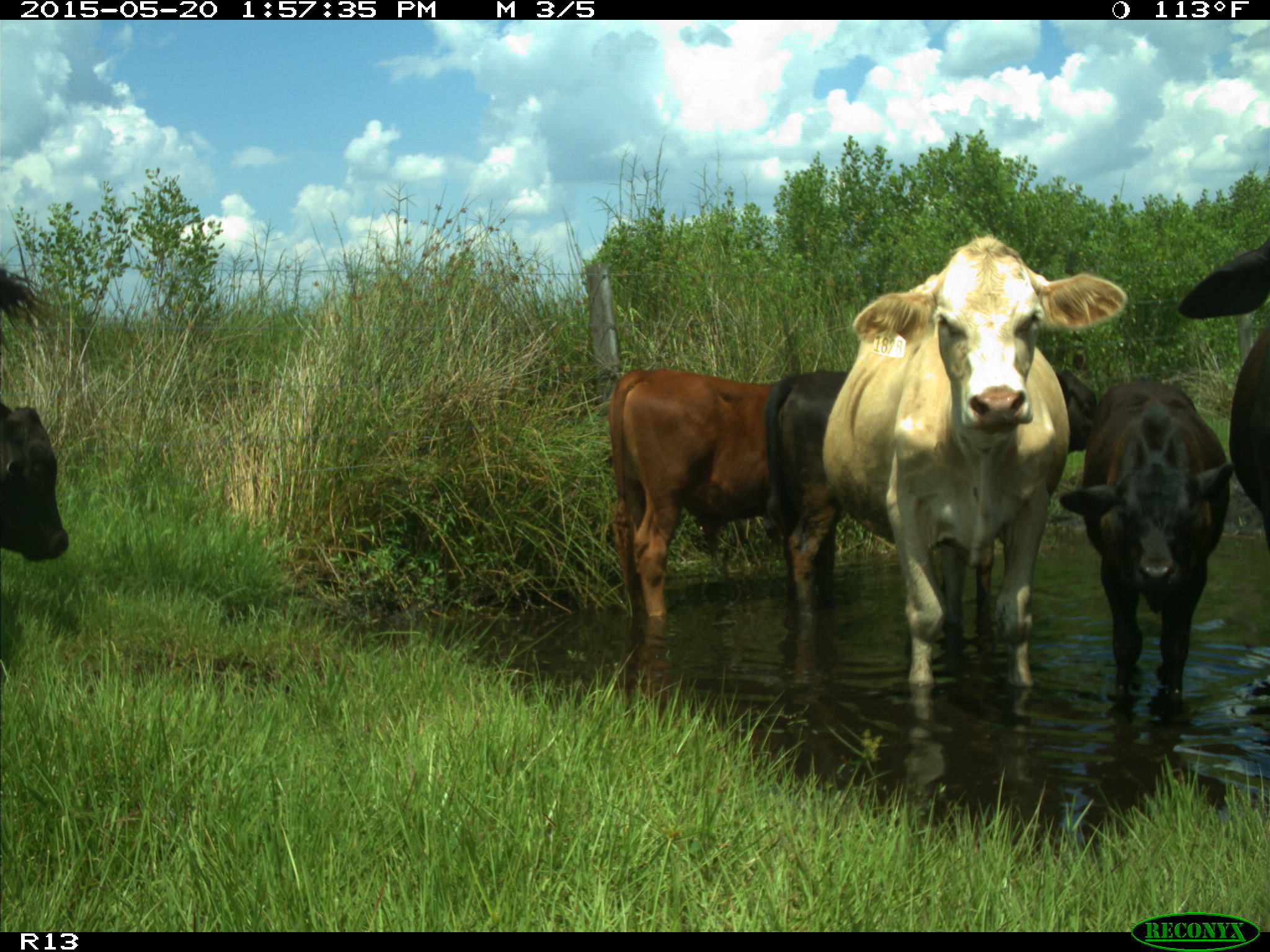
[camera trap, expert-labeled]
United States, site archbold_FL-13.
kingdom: Animalia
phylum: Chordata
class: Mammalia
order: Artiodactyla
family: Bovidae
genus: Bos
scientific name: Bos taurus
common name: domestic cow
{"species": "Bos taurus (domestic cow)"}